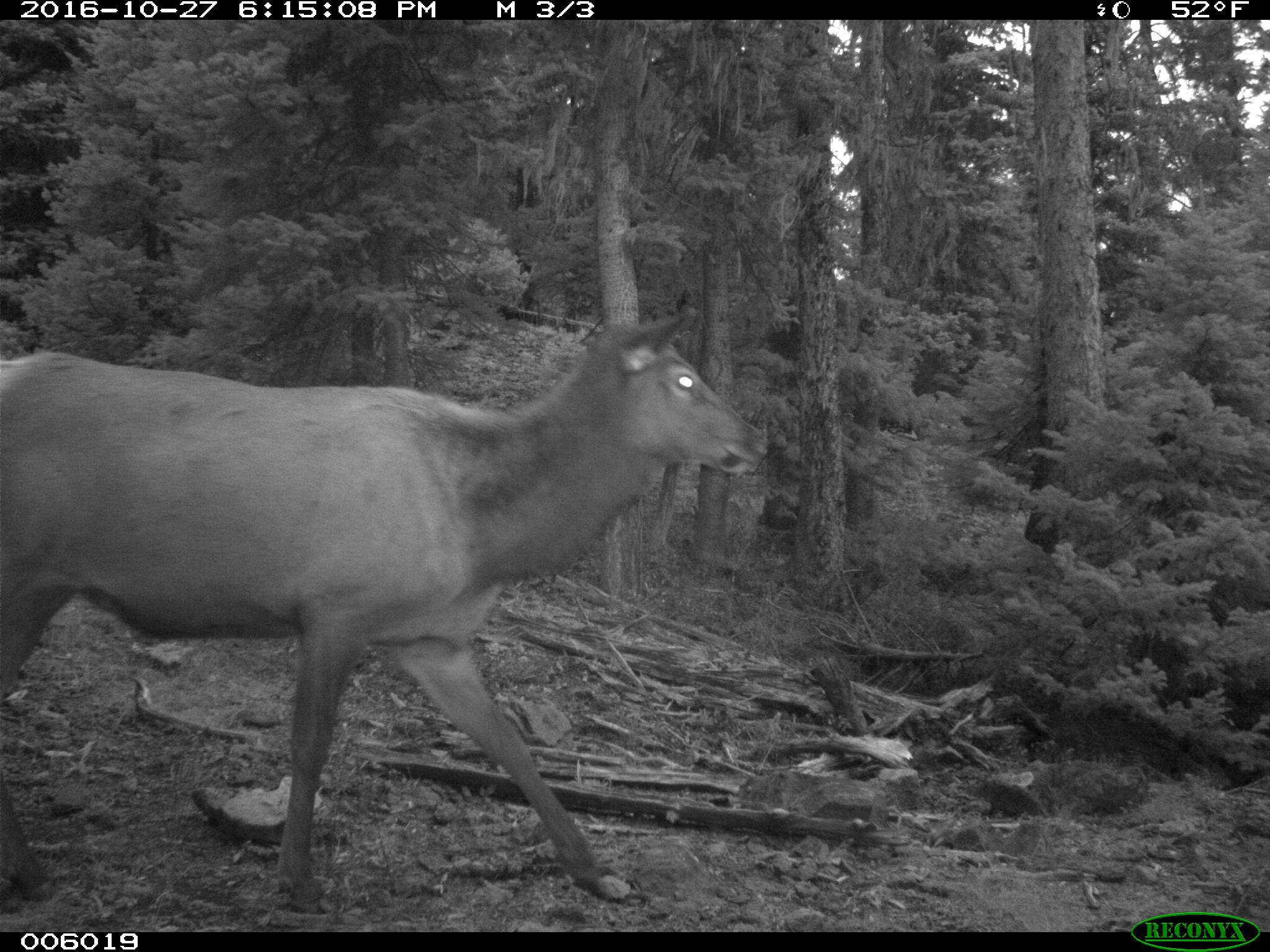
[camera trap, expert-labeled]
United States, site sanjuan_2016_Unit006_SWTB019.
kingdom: Animalia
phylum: Chordata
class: Mammalia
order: Artiodactyla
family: Cervidae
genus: Cervus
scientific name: Cervus elaphus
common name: red deer